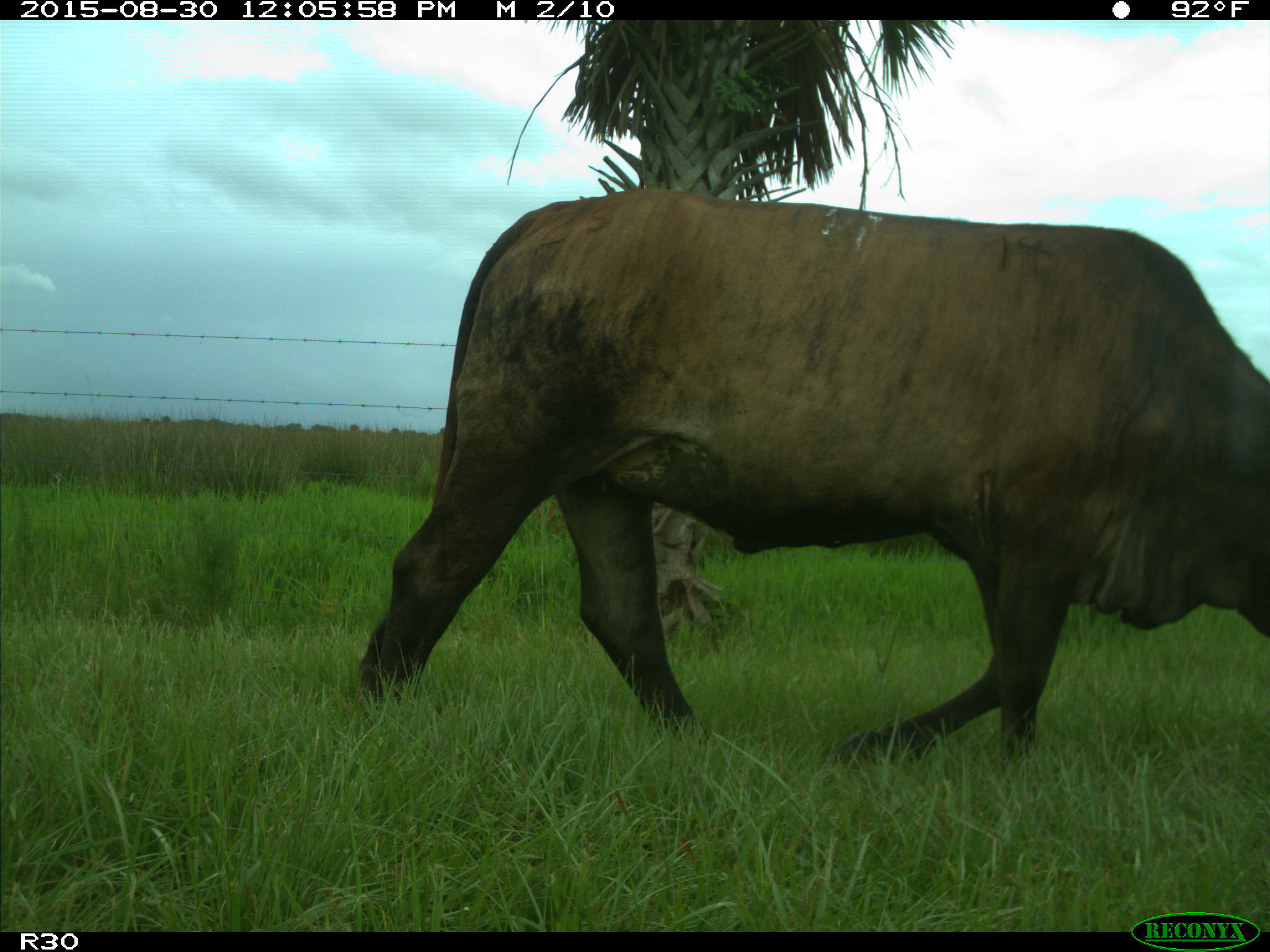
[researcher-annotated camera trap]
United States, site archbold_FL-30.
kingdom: Animalia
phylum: Chordata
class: Mammalia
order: Artiodactyla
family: Bovidae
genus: Bos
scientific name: Bos taurus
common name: domestic cow